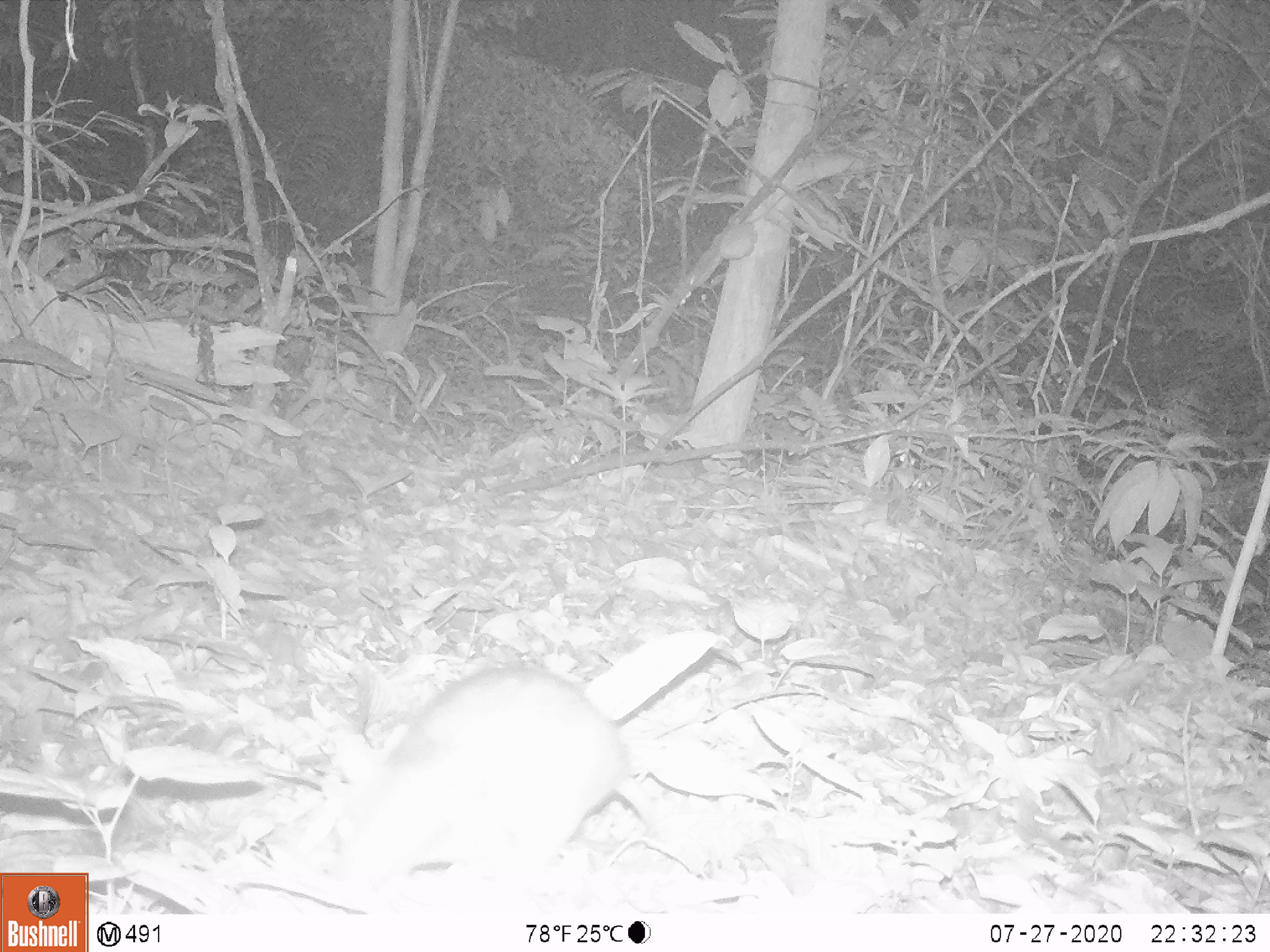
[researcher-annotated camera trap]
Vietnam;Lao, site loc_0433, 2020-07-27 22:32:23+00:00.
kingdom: Animalia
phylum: Chordata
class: Mammalia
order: Rodentia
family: Muridae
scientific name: Muridae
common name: old-world mice and rats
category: unidentified murid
Unidentified murid (old-world mice and rats) (Muridae). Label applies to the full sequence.